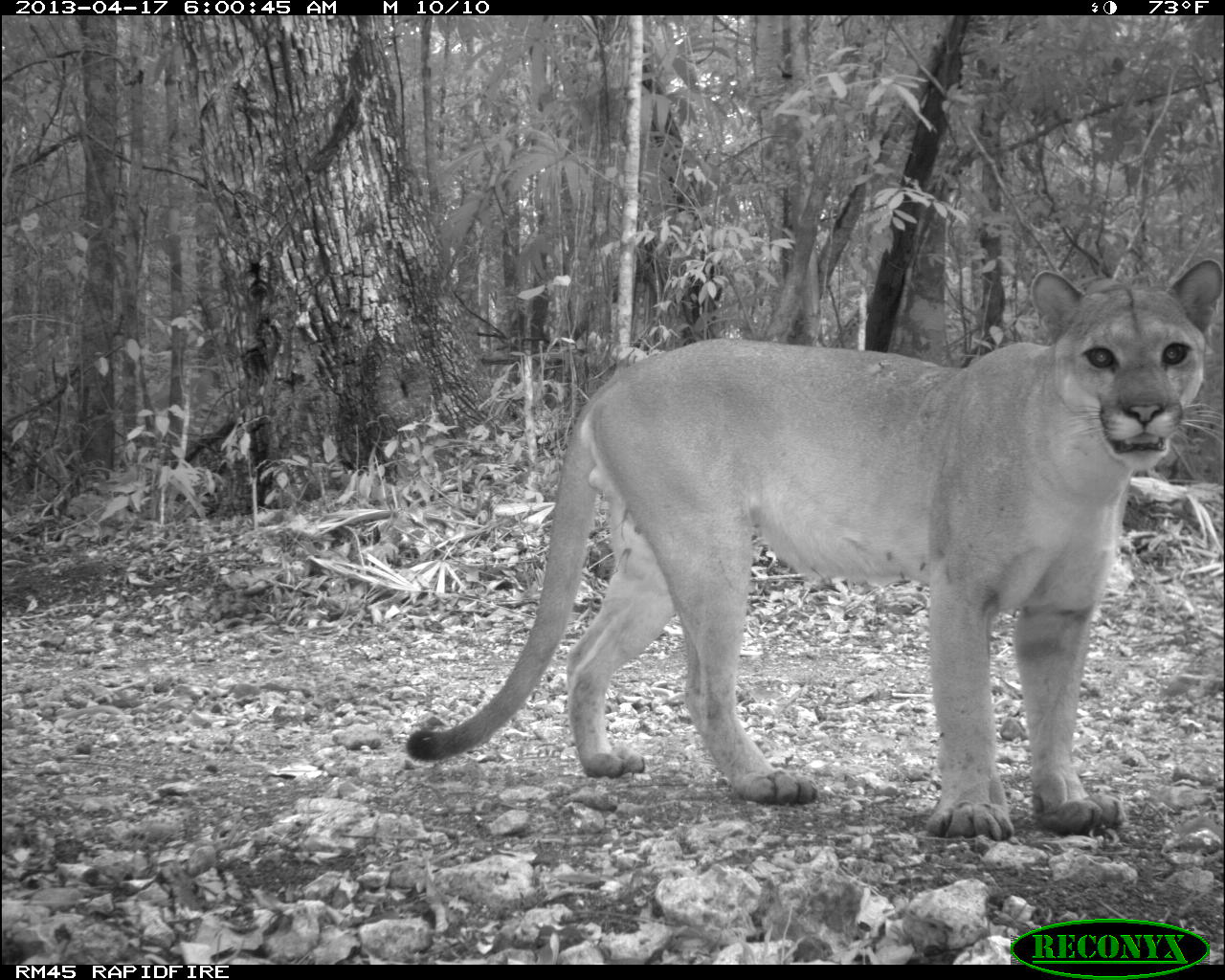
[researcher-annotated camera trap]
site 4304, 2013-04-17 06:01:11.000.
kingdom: Animalia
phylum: Chordata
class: Mammalia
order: Carnivora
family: Felidae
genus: Puma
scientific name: Puma concolor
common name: mountain lion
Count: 1.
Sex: male.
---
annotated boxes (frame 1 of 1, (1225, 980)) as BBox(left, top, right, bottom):
puma concolor: BBox(404, 256, 1223, 840)